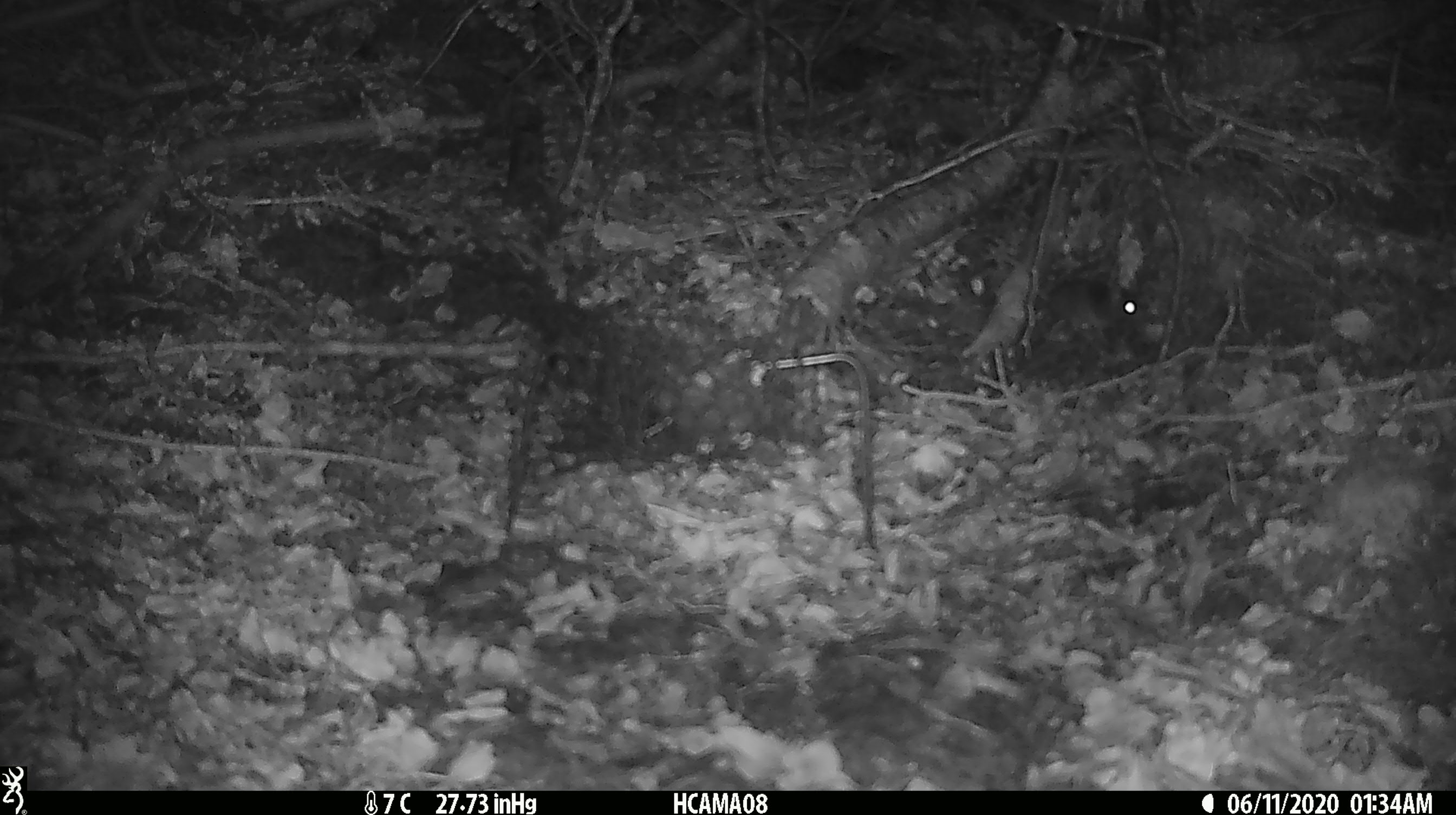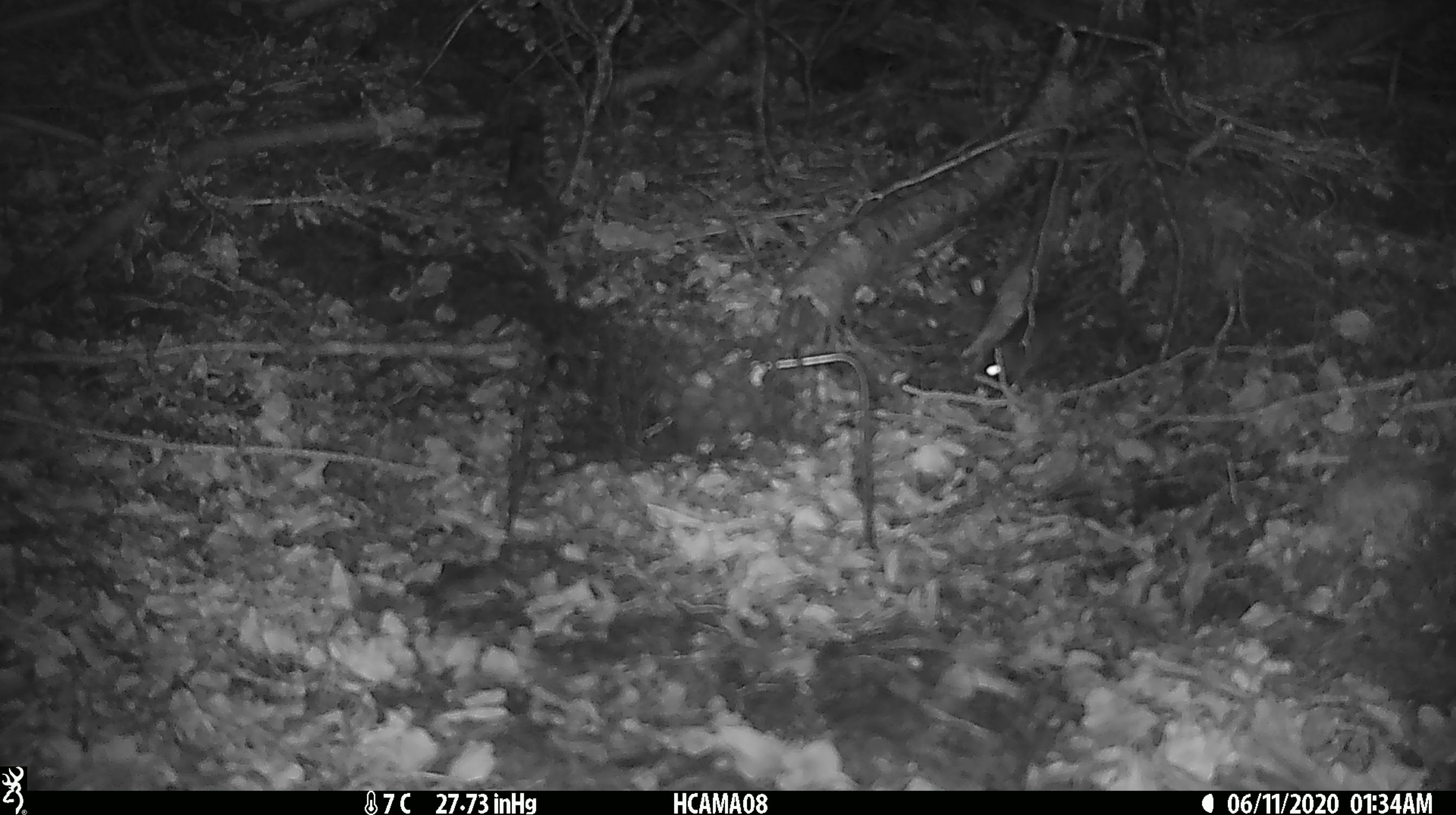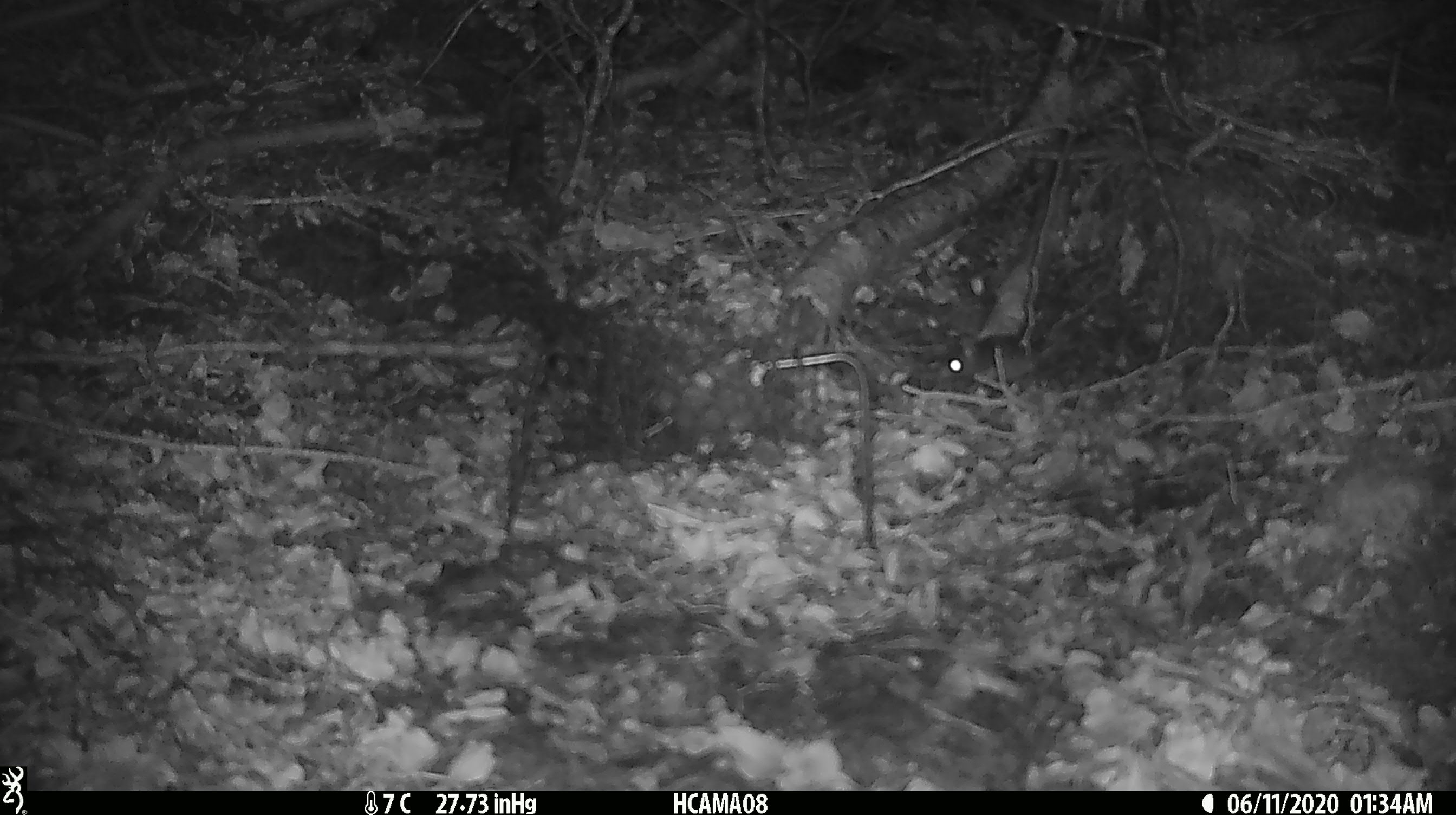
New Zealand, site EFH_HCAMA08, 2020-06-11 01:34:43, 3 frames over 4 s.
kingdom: Animalia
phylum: Chordata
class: Mammalia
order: Rodentia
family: Muridae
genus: Mus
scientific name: Mus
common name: mouse